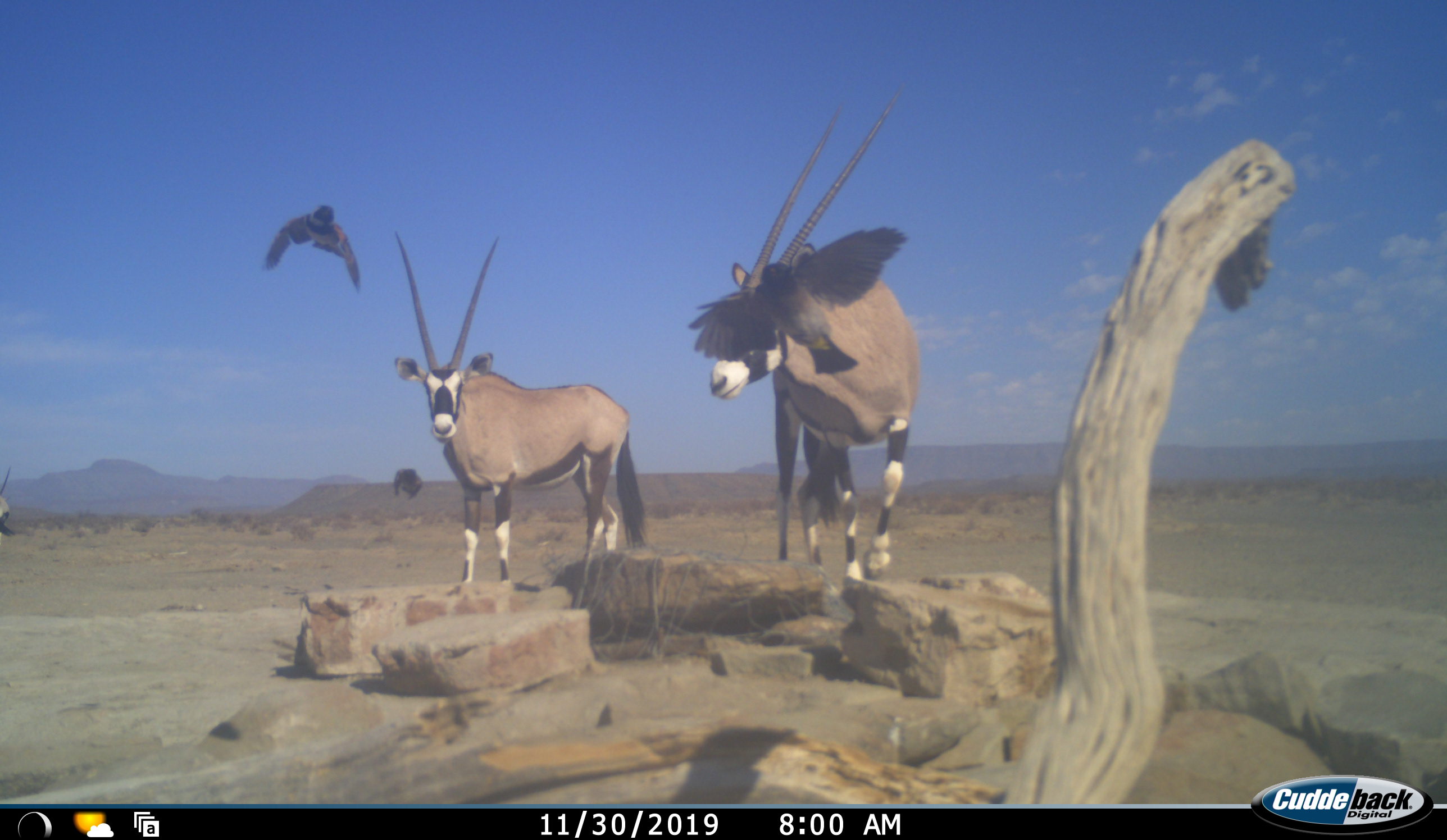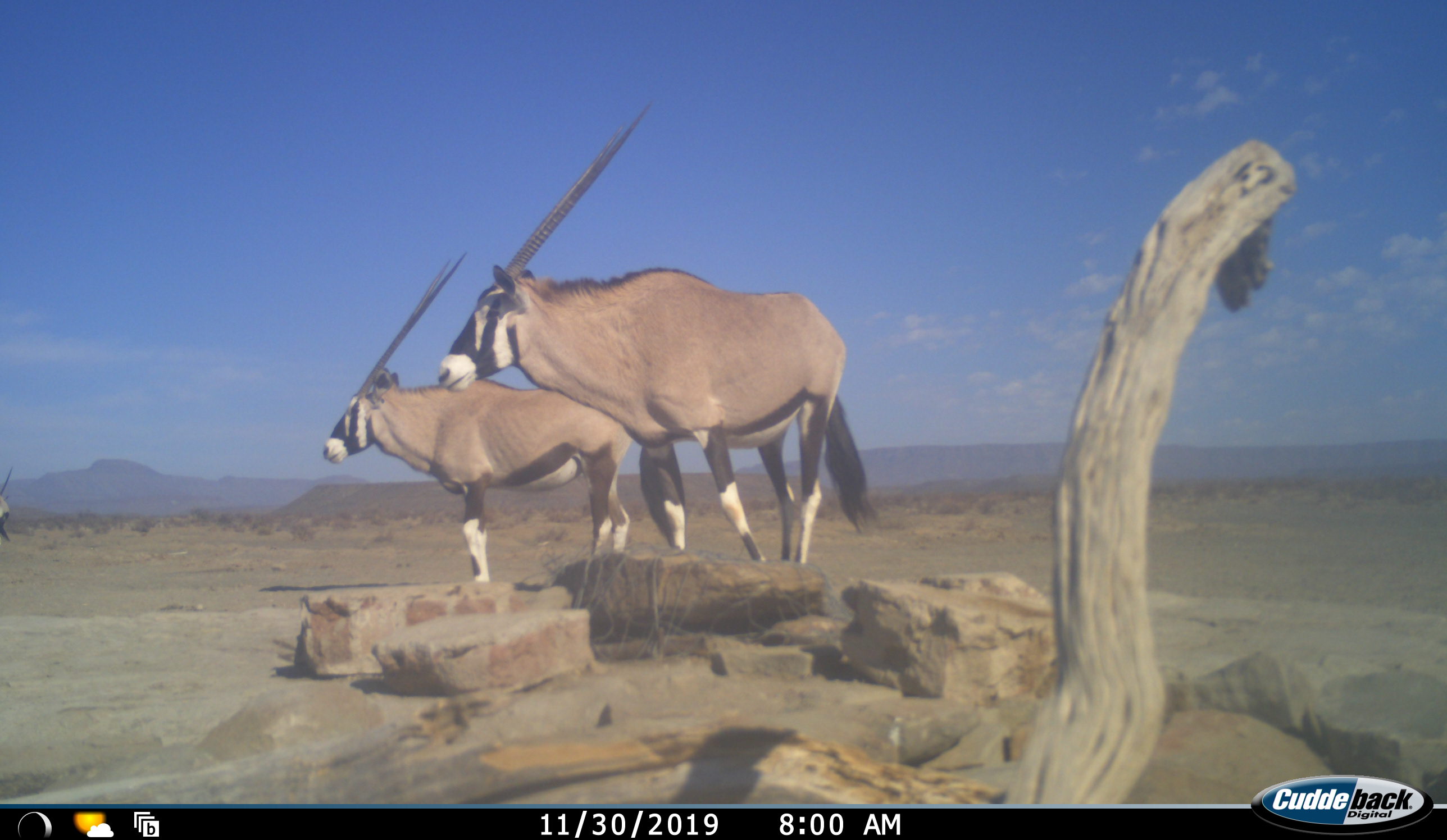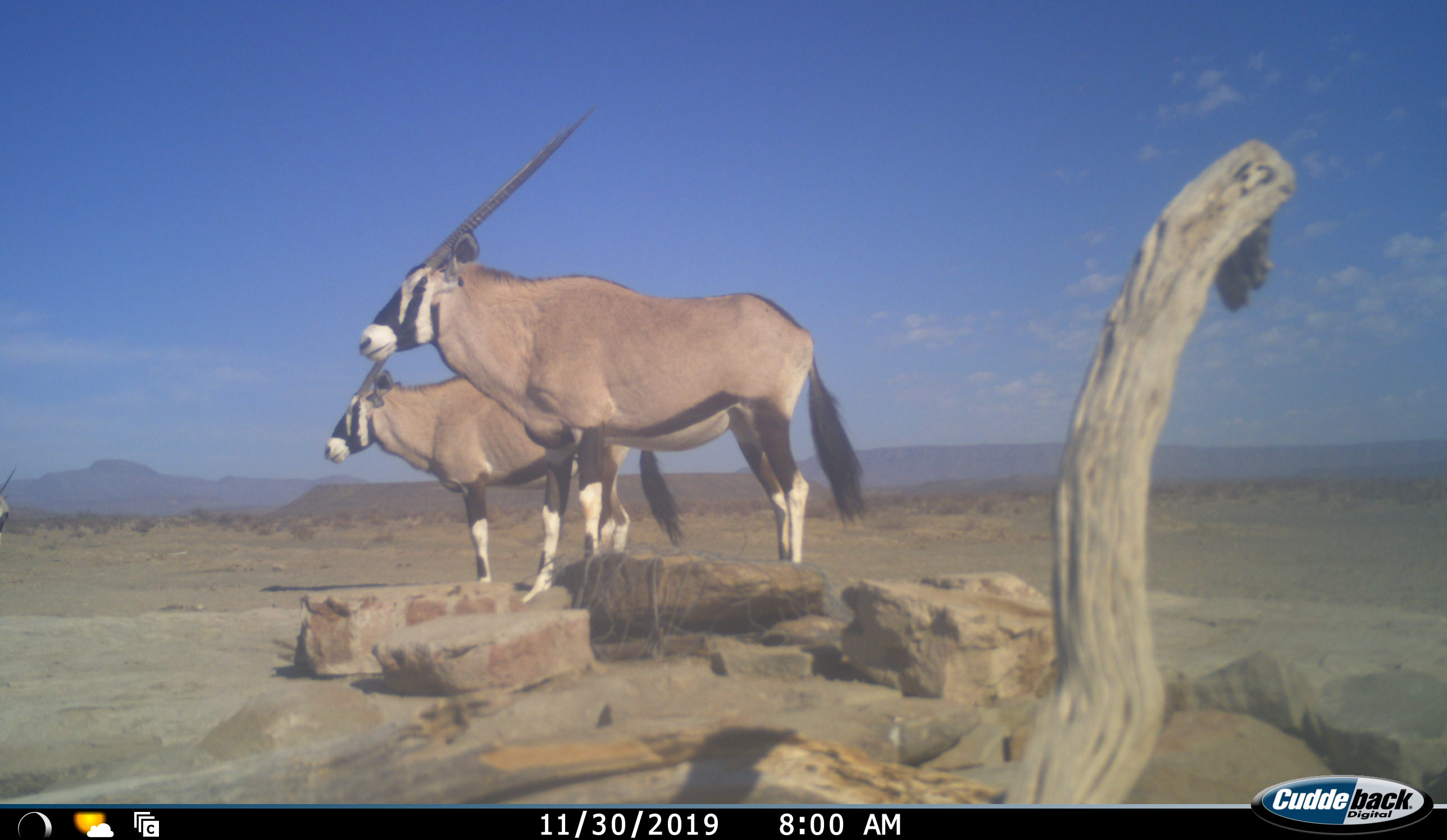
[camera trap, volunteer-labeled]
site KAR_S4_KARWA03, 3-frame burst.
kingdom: Animalia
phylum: Chordata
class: Aves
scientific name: Aves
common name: bird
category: birdother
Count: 3.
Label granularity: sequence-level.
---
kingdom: Animalia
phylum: Chordata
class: Mammalia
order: Artiodactyla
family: Bovidae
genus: Oryx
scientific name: Oryx gazella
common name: gemsbok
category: oryx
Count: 3.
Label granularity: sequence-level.